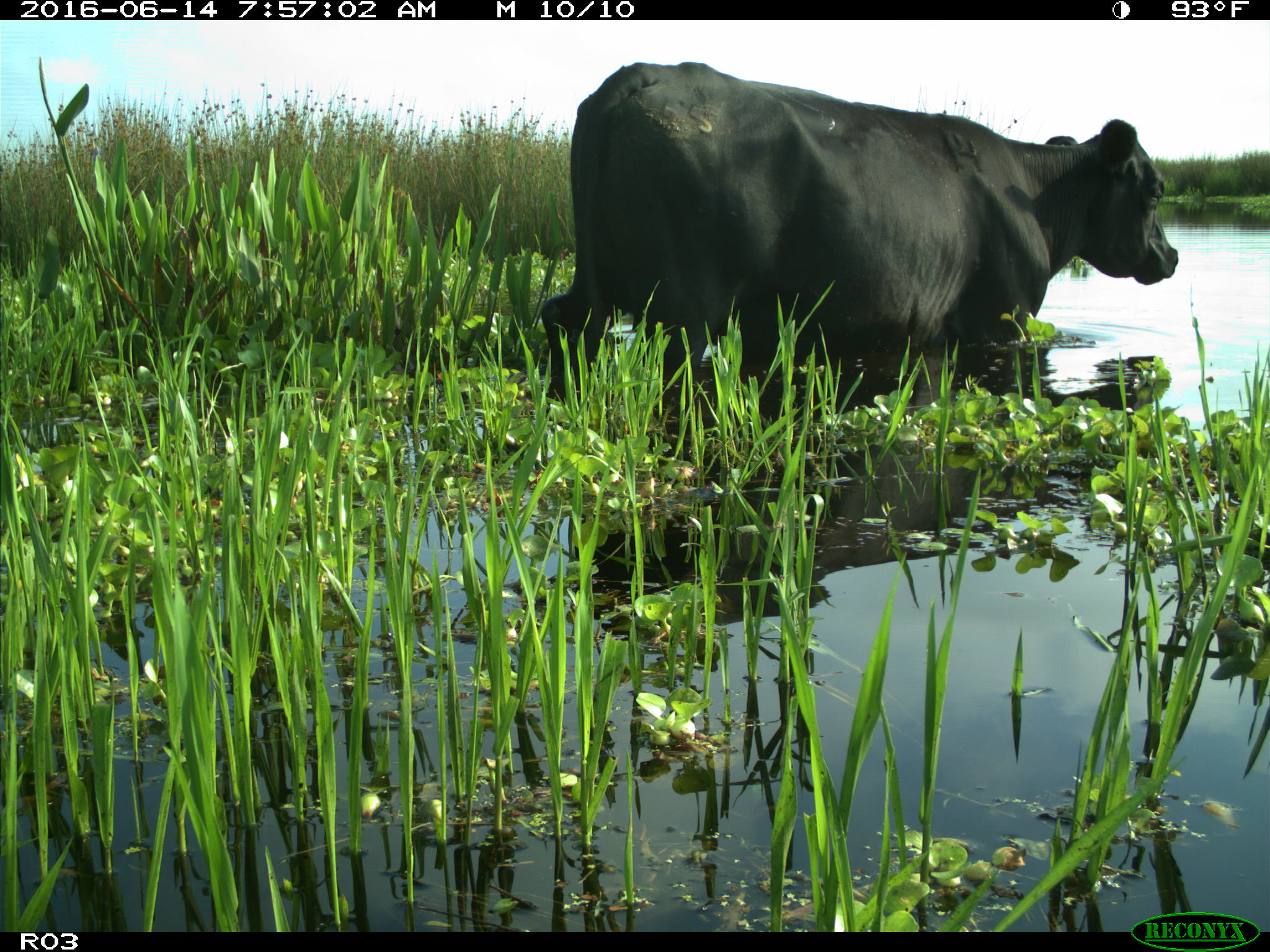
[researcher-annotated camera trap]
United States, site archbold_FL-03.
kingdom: Animalia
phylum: Chordata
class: Mammalia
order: Artiodactyla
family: Bovidae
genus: Bos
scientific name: Bos taurus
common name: domestic cow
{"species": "Bos taurus (domestic cow)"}